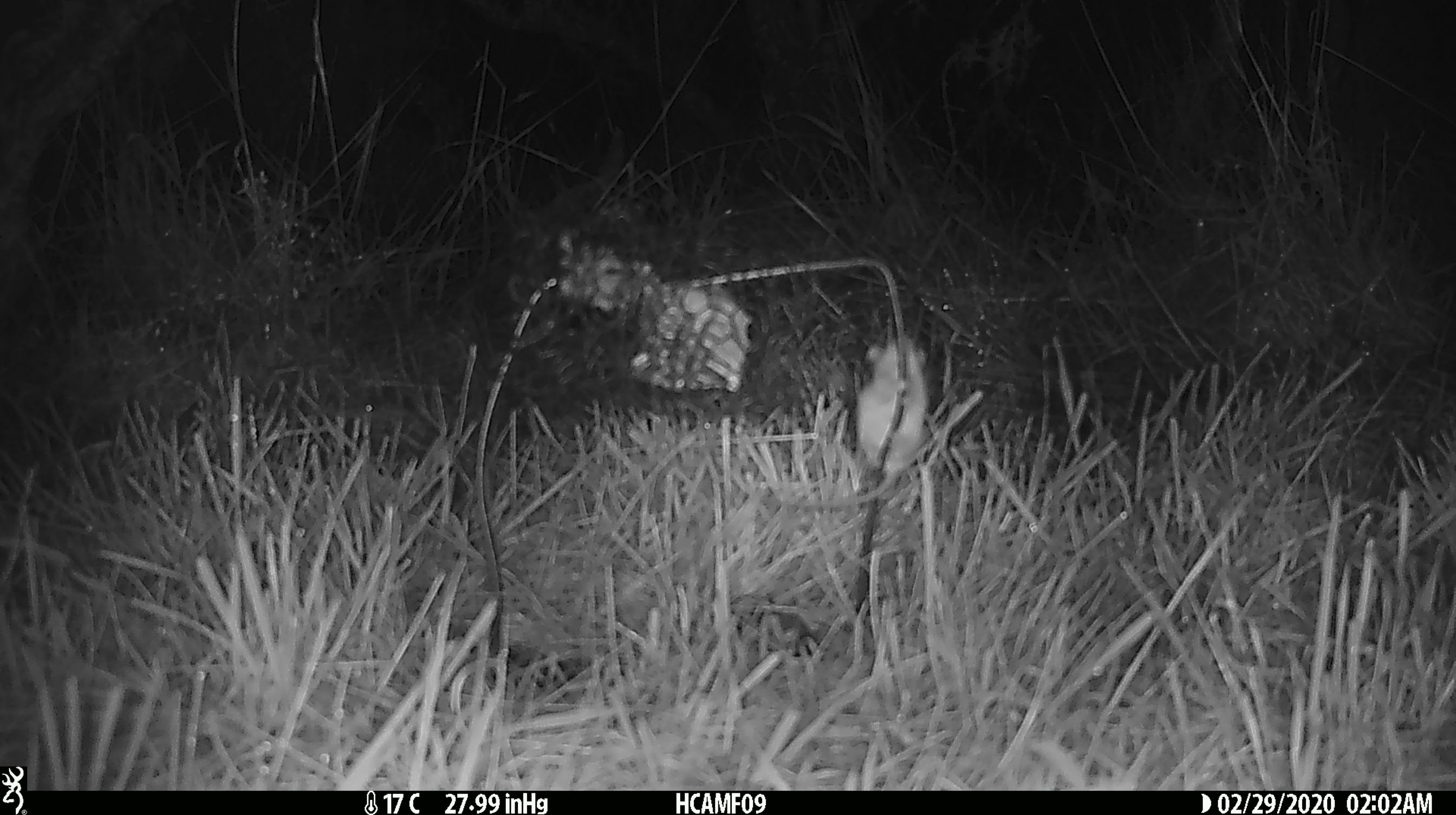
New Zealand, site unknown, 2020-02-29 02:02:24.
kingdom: Animalia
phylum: Chordata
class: Mammalia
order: Rodentia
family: Muridae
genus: Mus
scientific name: Mus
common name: mouse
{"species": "mouse (Mus)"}